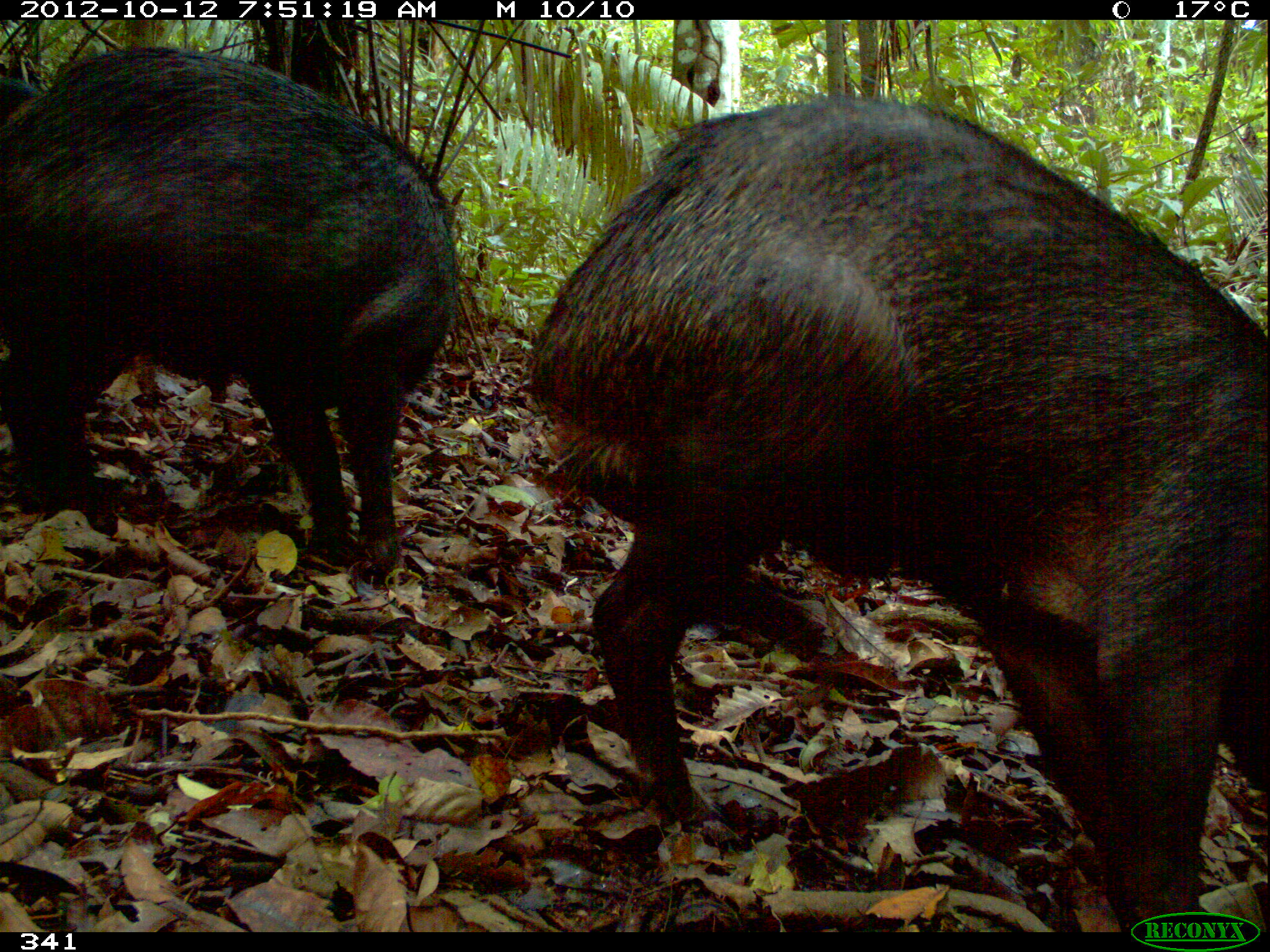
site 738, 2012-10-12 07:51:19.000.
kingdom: Animalia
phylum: Chordata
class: Mammalia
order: Artiodactyla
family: Tayassuidae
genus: Tayassu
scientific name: Tayassu pecari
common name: white-lipped peccary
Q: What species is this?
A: Tayassu pecari (white-lipped peccary).